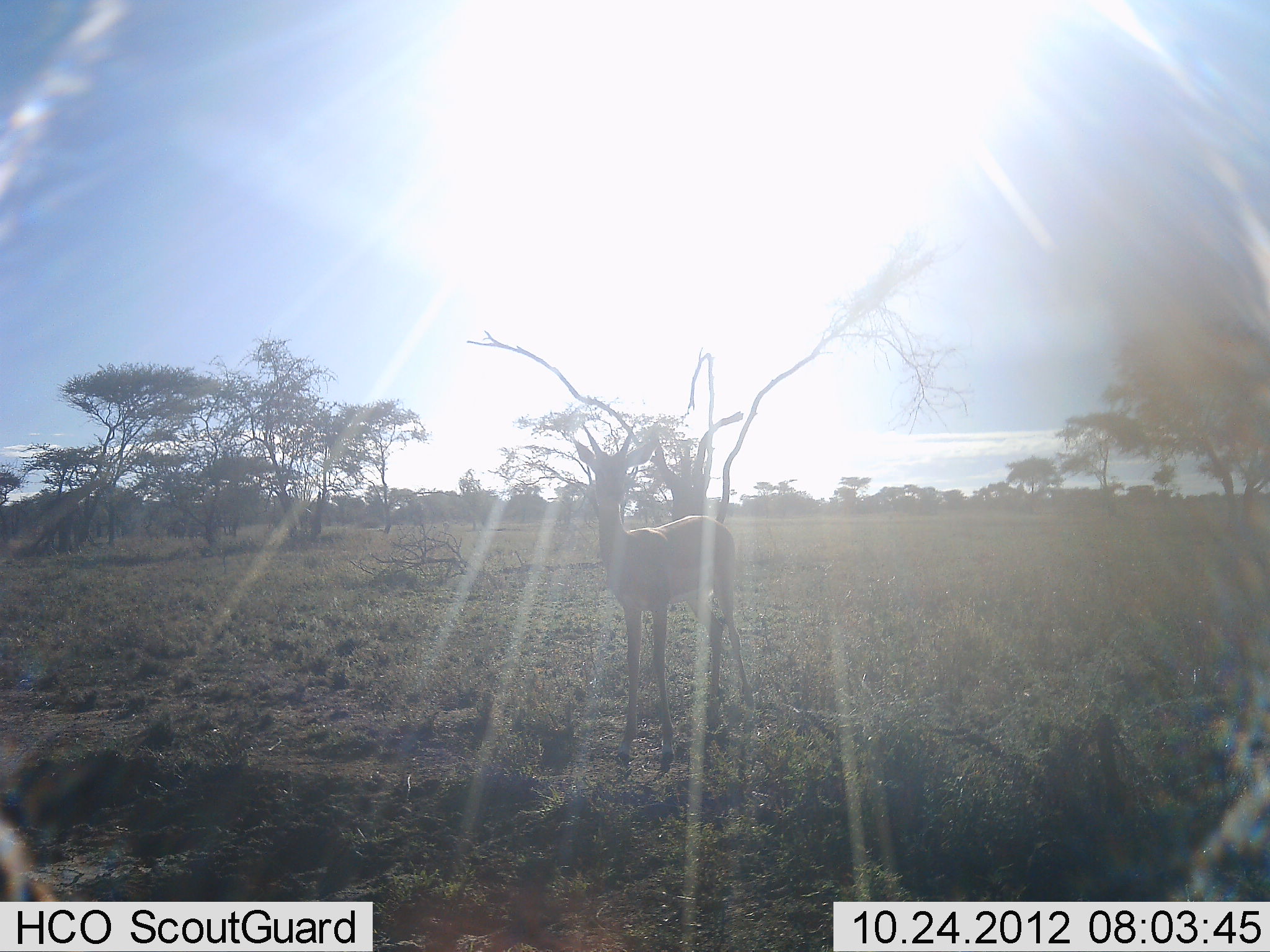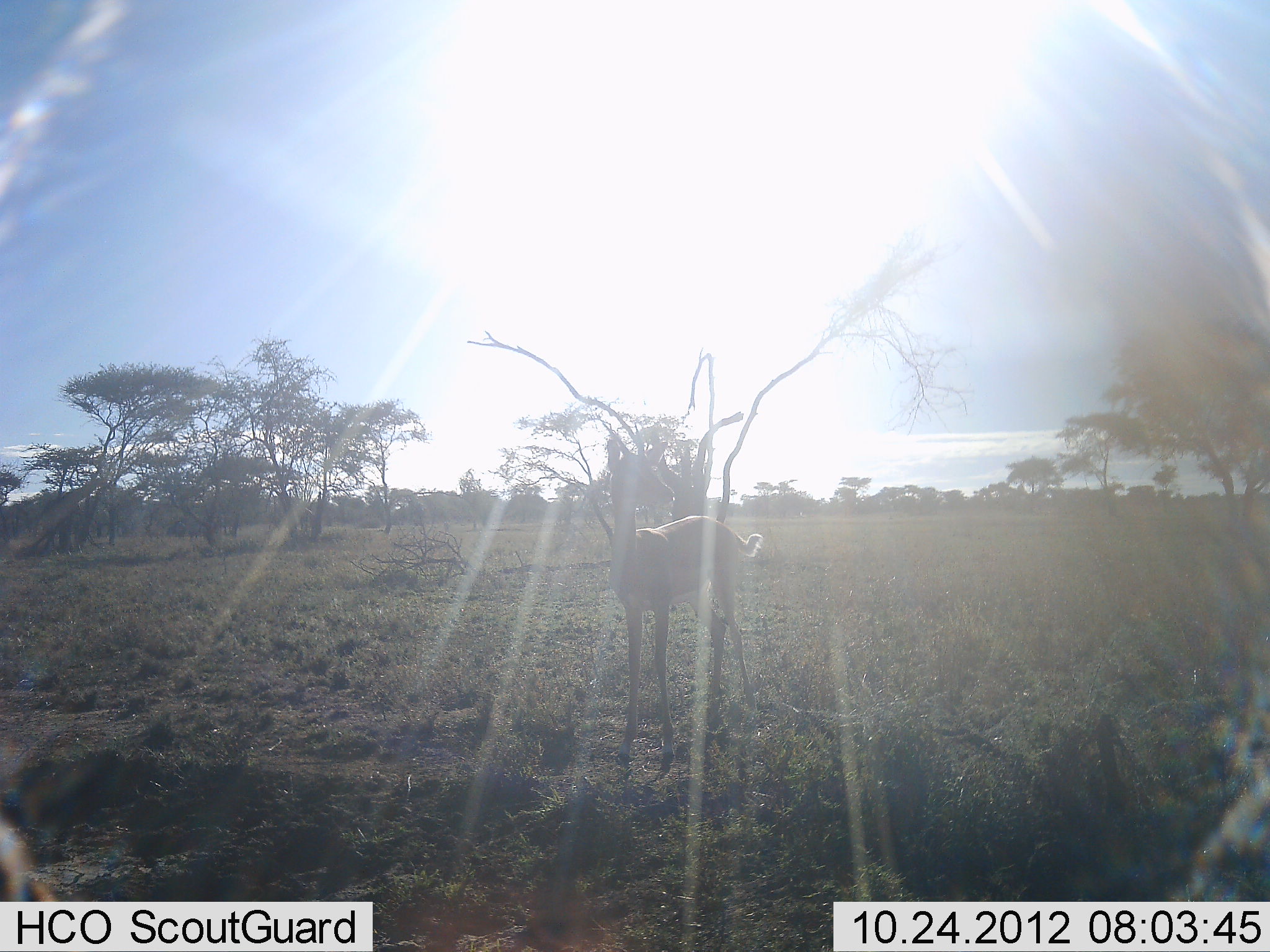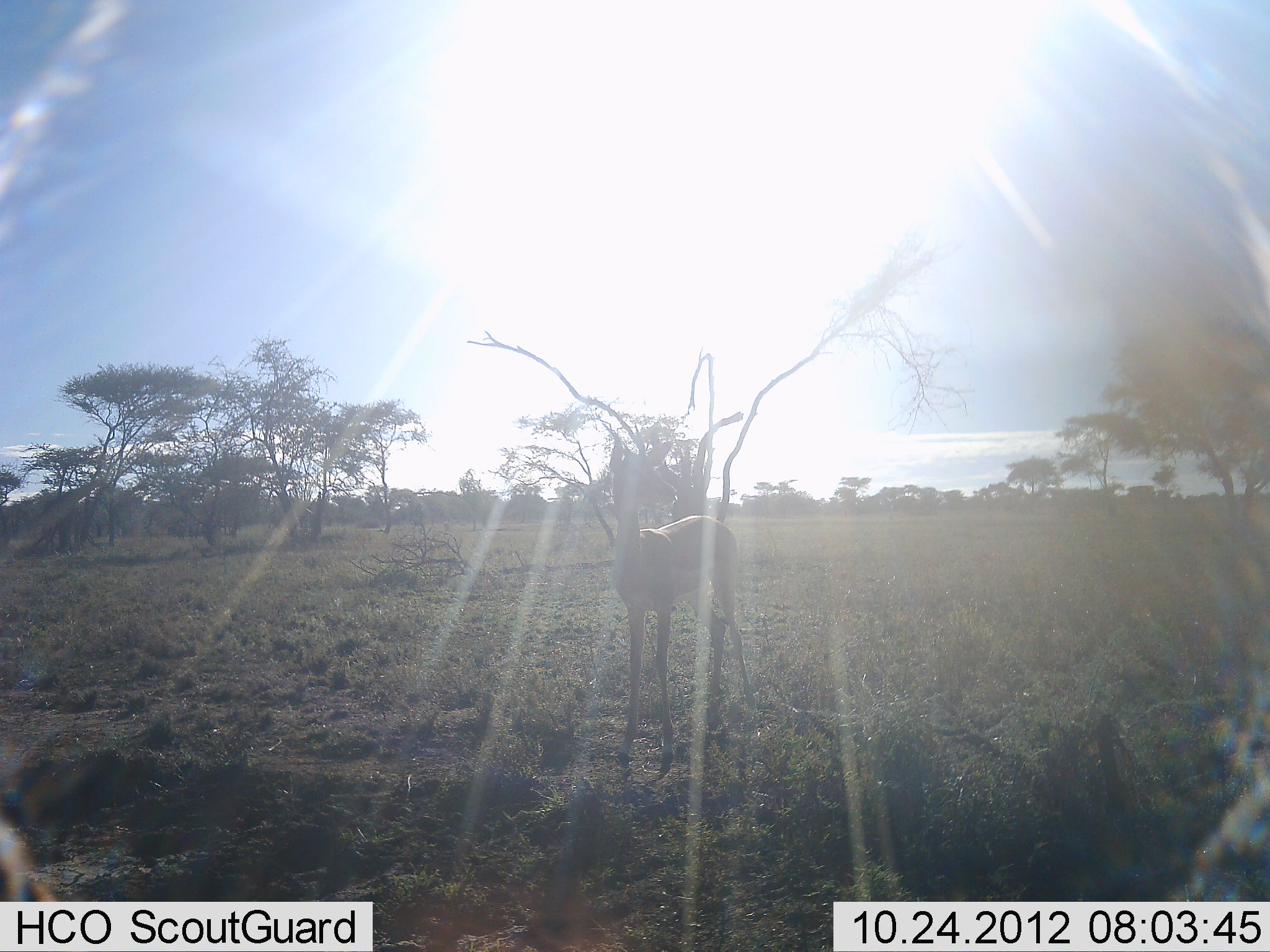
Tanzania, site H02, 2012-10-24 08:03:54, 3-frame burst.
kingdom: Animalia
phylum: Chordata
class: Mammalia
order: Artiodactyla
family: Bovidae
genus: Nanger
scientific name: Nanger granti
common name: grant's gazelle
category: gazellegrants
Gazellegrants (grant's gazelle) (Nanger granti), count 1. Behavior (volunteer vote fractions): standing 100%, resting 0%, moving 0%, interacting 0%. Young present (vote fraction): 0%. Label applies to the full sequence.